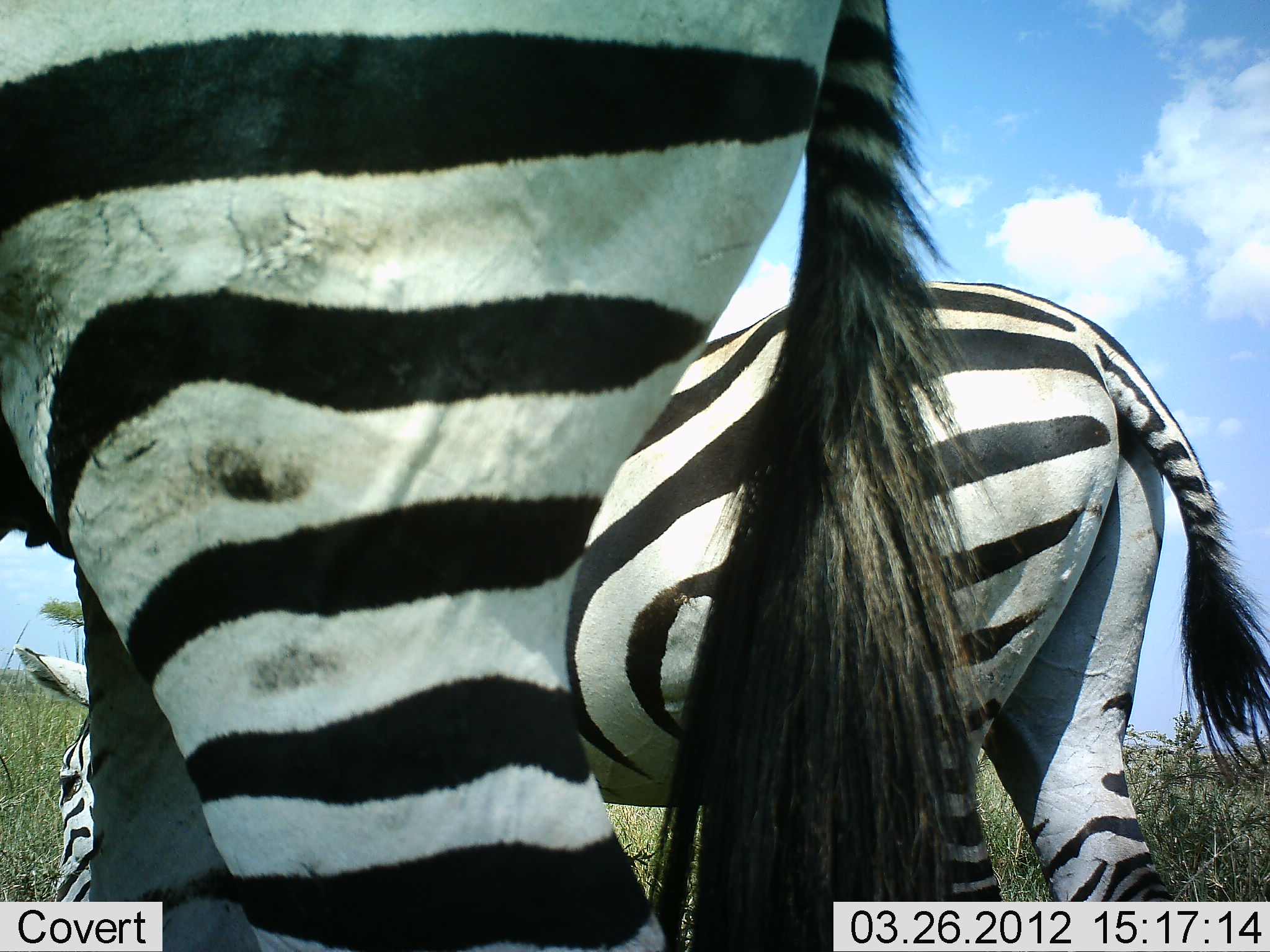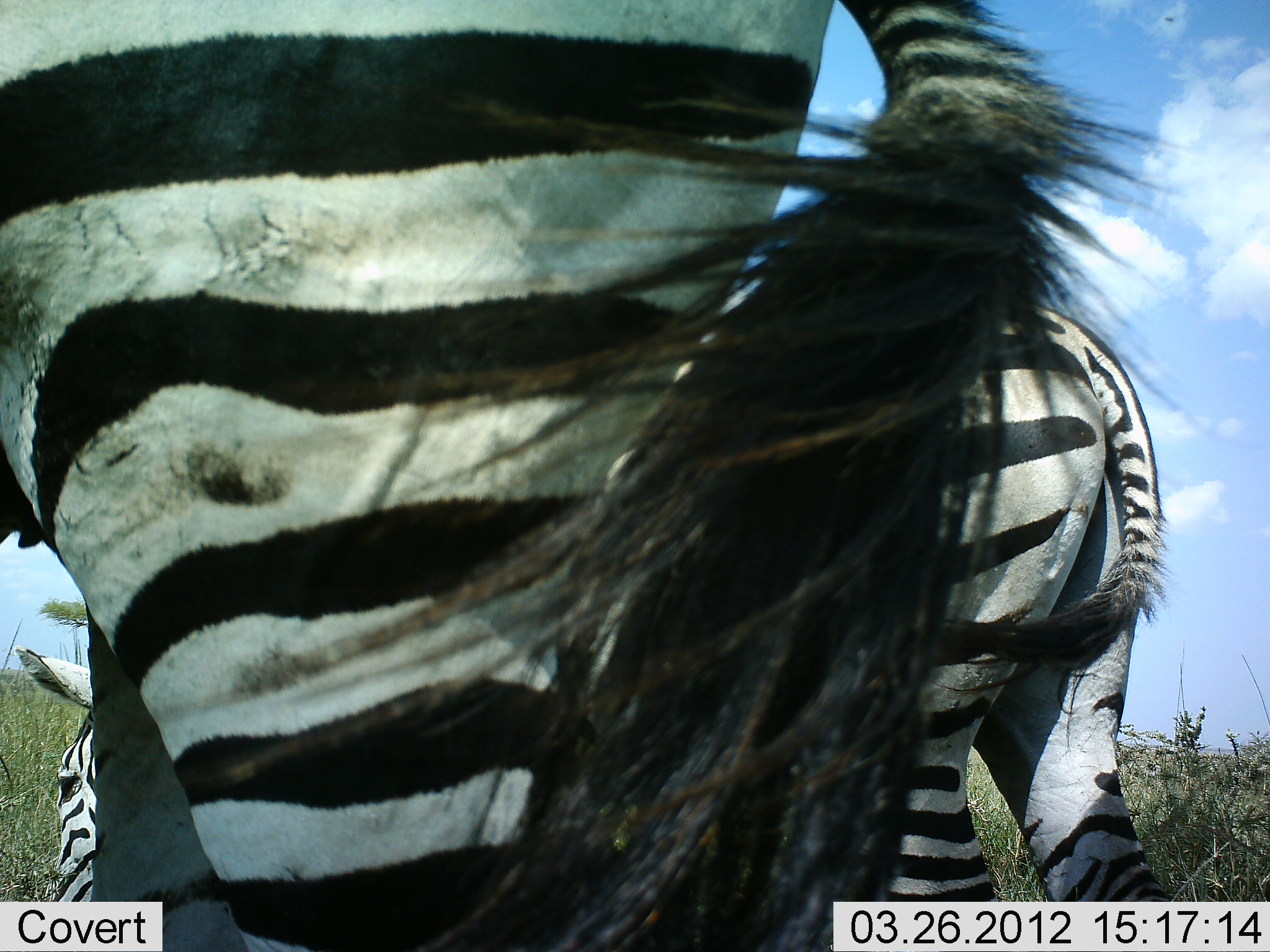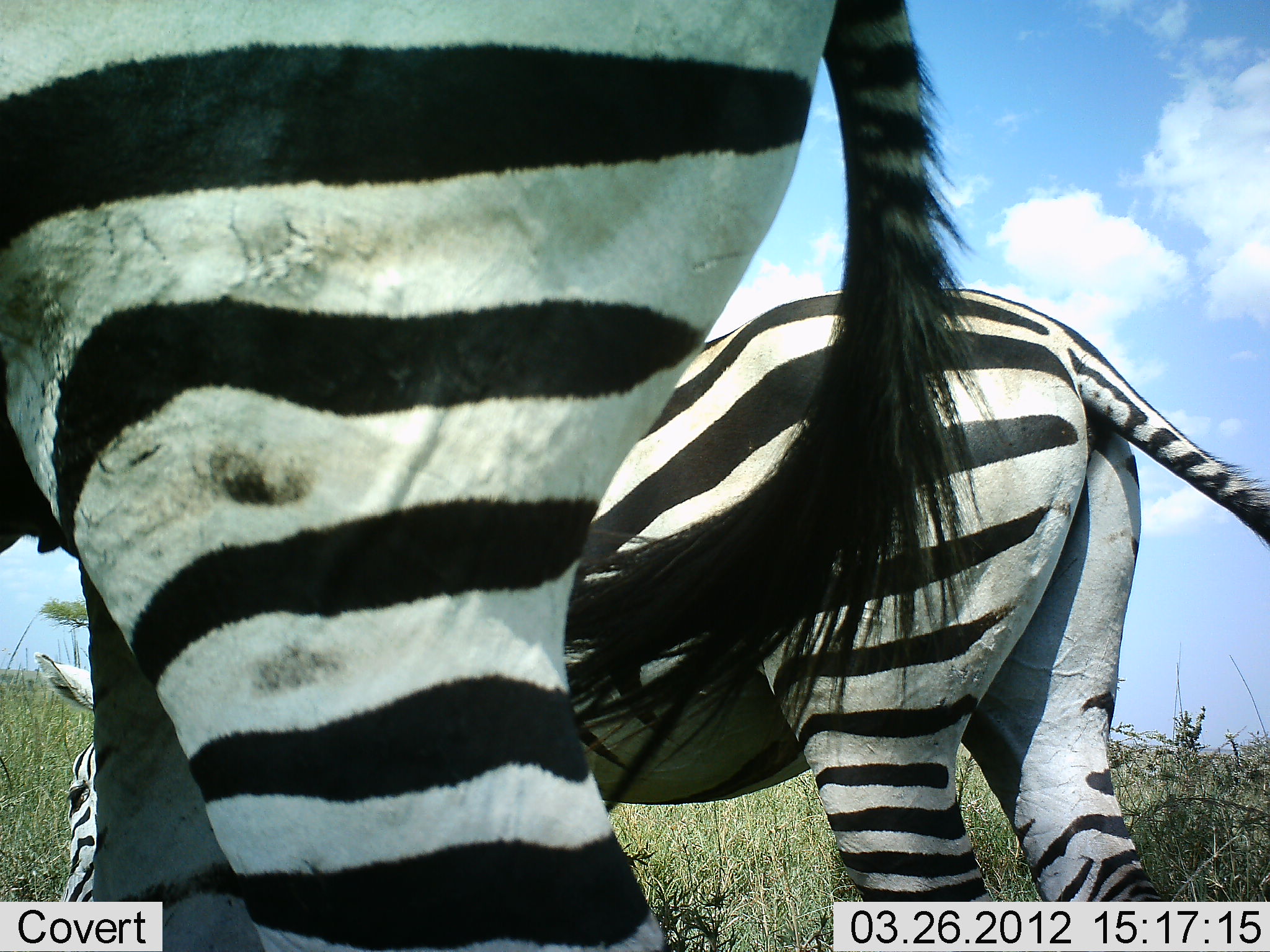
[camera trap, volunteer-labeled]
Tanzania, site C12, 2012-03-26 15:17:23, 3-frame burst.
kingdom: Animalia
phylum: Chordata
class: Mammalia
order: Perissodactyla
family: Equidae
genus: Equus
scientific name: Equus quagga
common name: plains zebra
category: zebra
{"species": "zebra (plains zebra) (Equus quagga)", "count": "2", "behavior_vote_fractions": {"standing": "67%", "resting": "0%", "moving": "4%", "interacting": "0%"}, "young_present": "0%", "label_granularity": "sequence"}